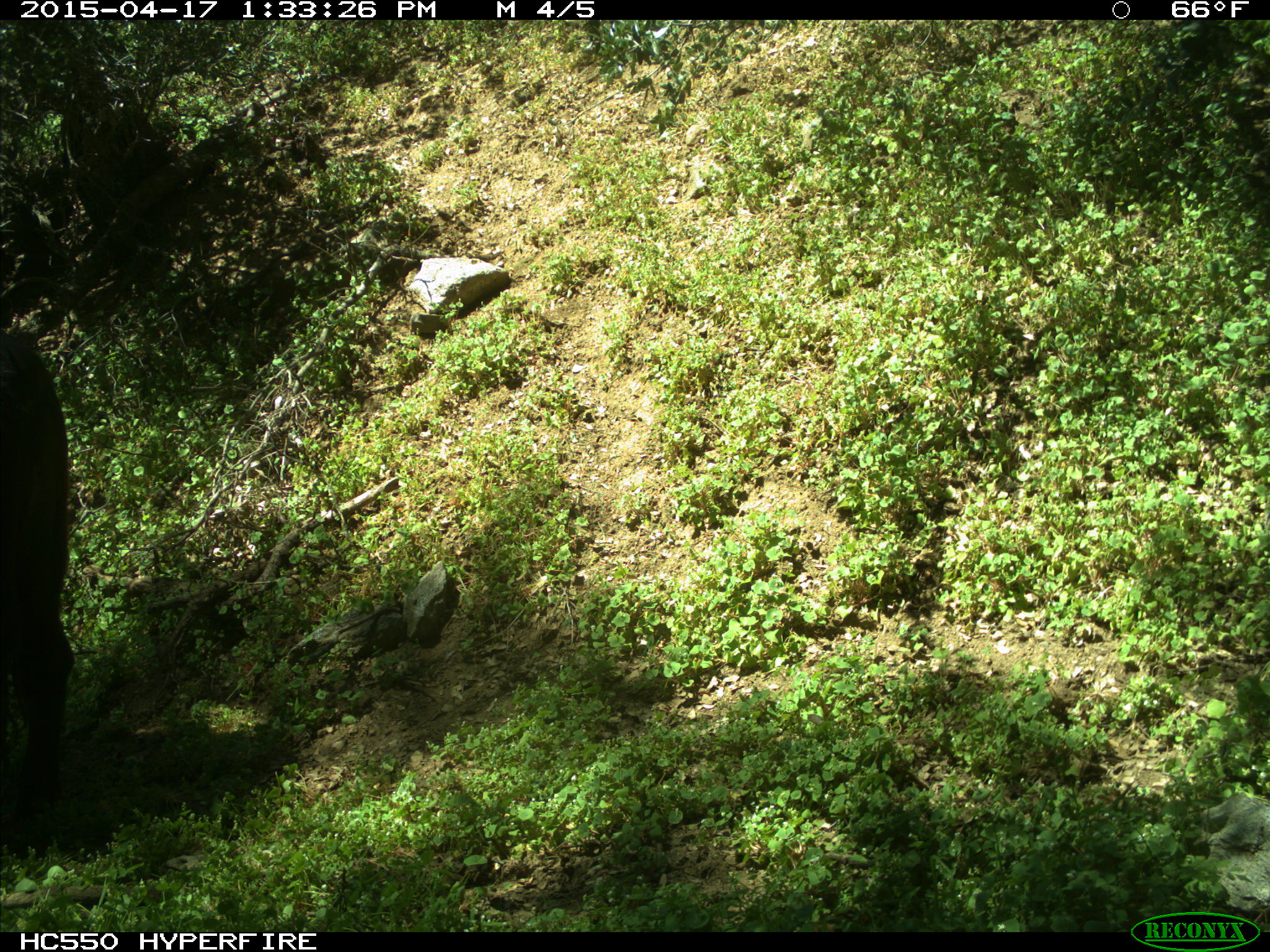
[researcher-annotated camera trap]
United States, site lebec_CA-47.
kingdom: Animalia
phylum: Chordata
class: Mammalia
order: Artiodactyla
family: Bovidae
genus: Bos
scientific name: Bos taurus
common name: domestic cow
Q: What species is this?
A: Bos taurus (domestic cow).